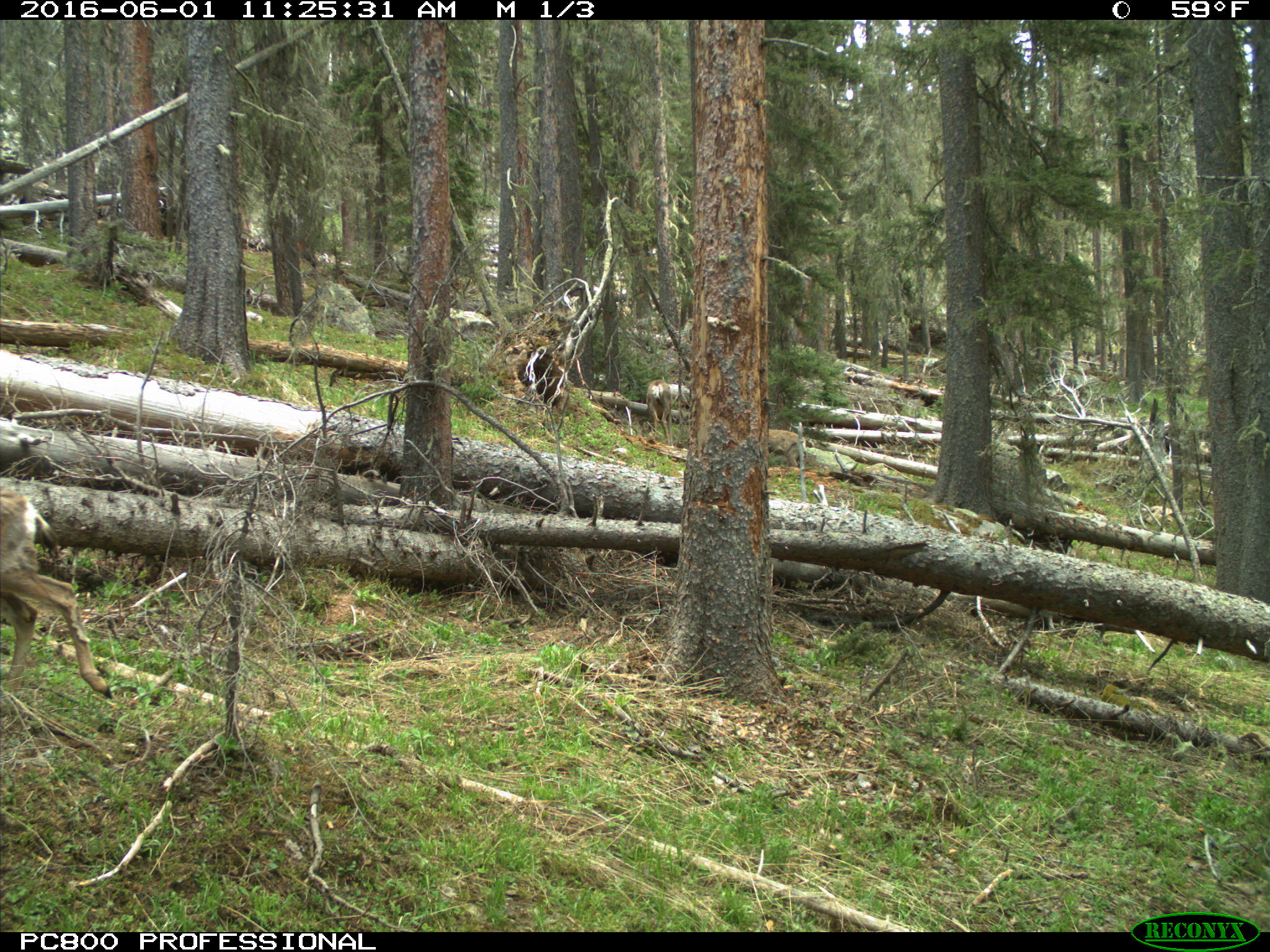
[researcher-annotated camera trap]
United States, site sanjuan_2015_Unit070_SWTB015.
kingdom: Animalia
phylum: Chordata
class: Mammalia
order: Artiodactyla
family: Cervidae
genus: Odocoileus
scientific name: Odocoileus hemionus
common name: mule deer